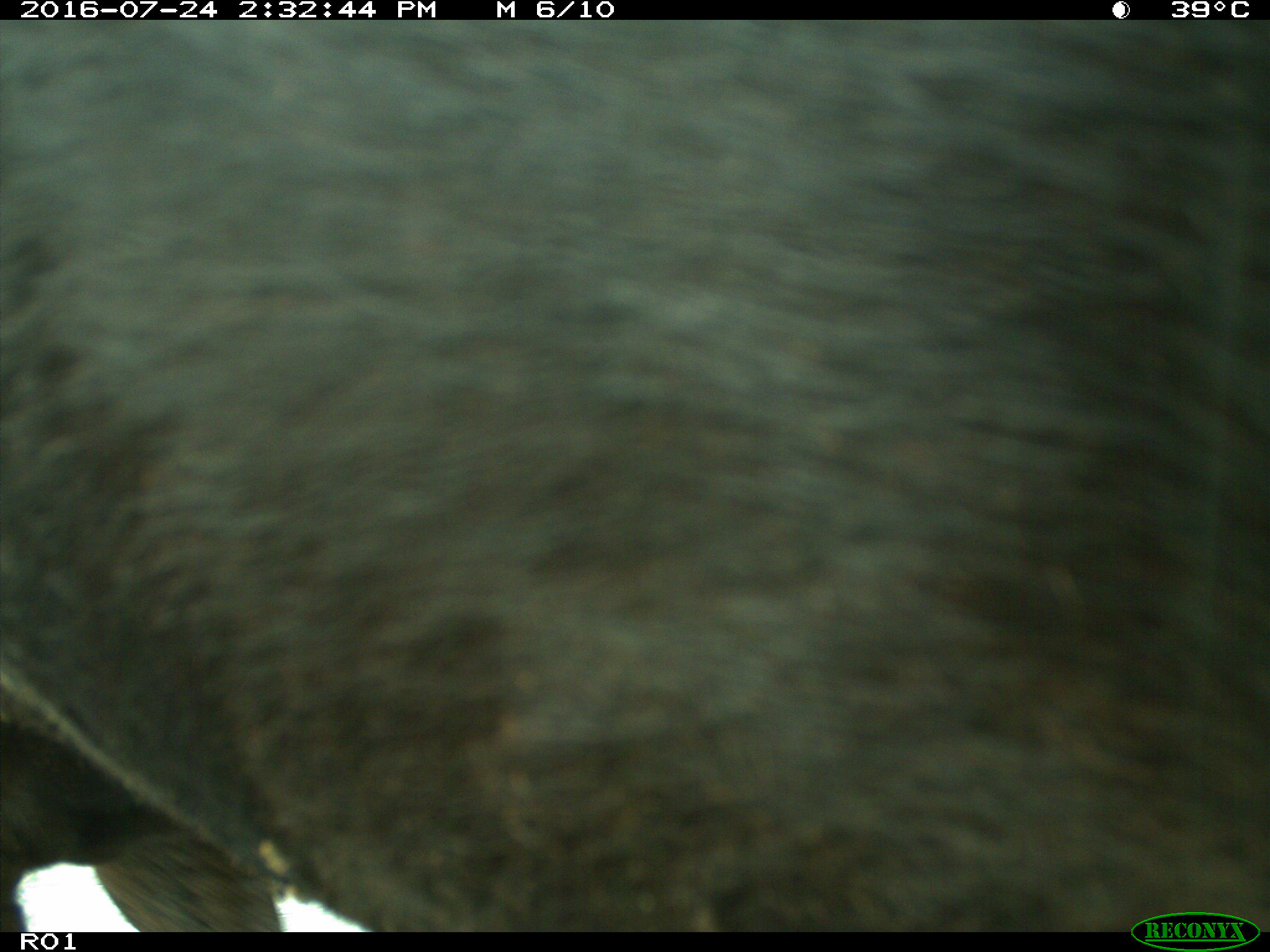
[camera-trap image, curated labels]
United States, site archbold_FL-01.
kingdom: Animalia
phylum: Chordata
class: Mammalia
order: Artiodactyla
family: Bovidae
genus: Bos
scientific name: Bos taurus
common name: domestic cow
Bos taurus (domestic cow).